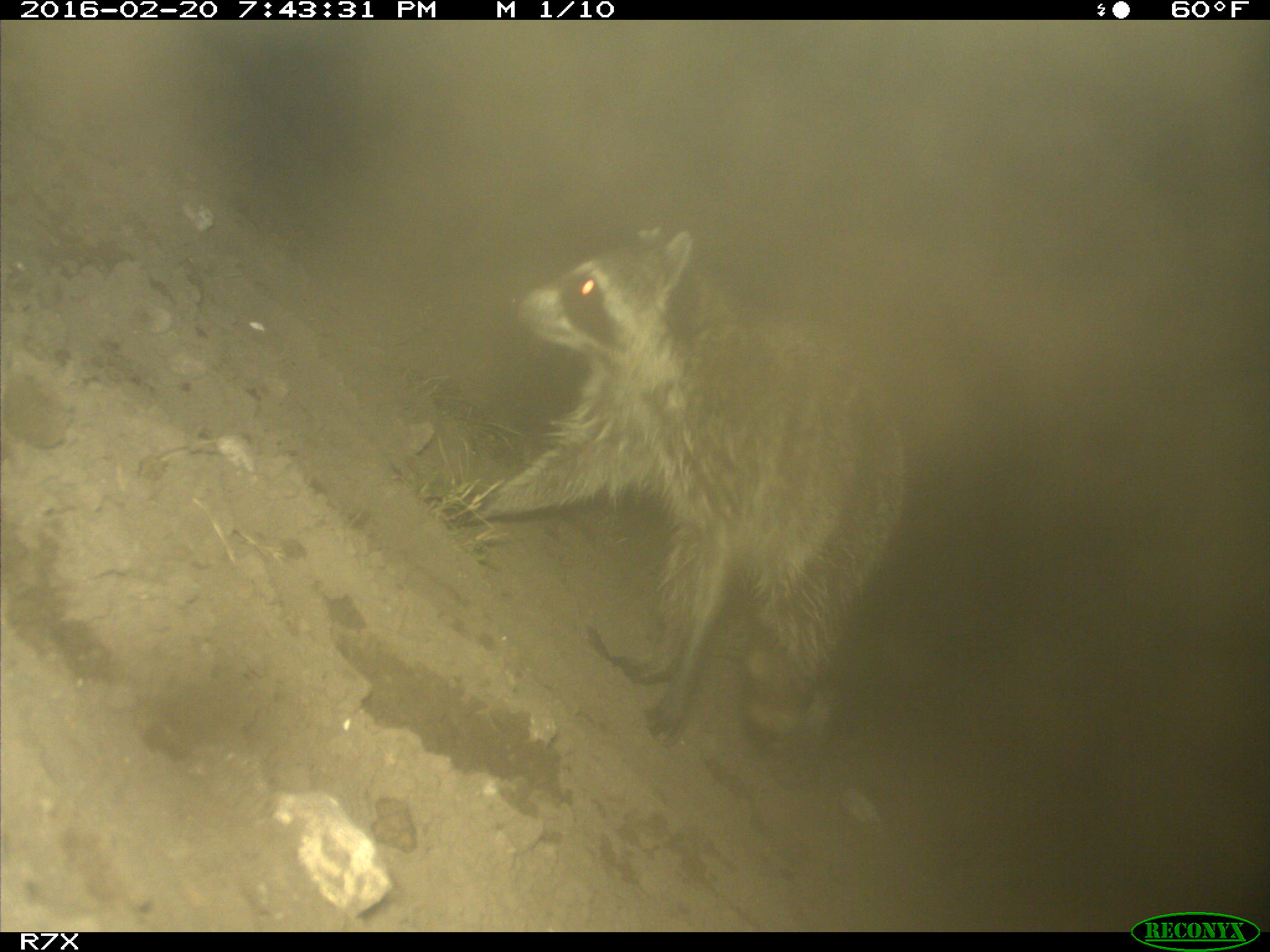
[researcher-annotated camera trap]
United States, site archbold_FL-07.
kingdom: Animalia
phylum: Chordata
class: Mammalia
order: Carnivora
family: Procyonidae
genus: Procyon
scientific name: Procyon lotor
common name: common raccoon